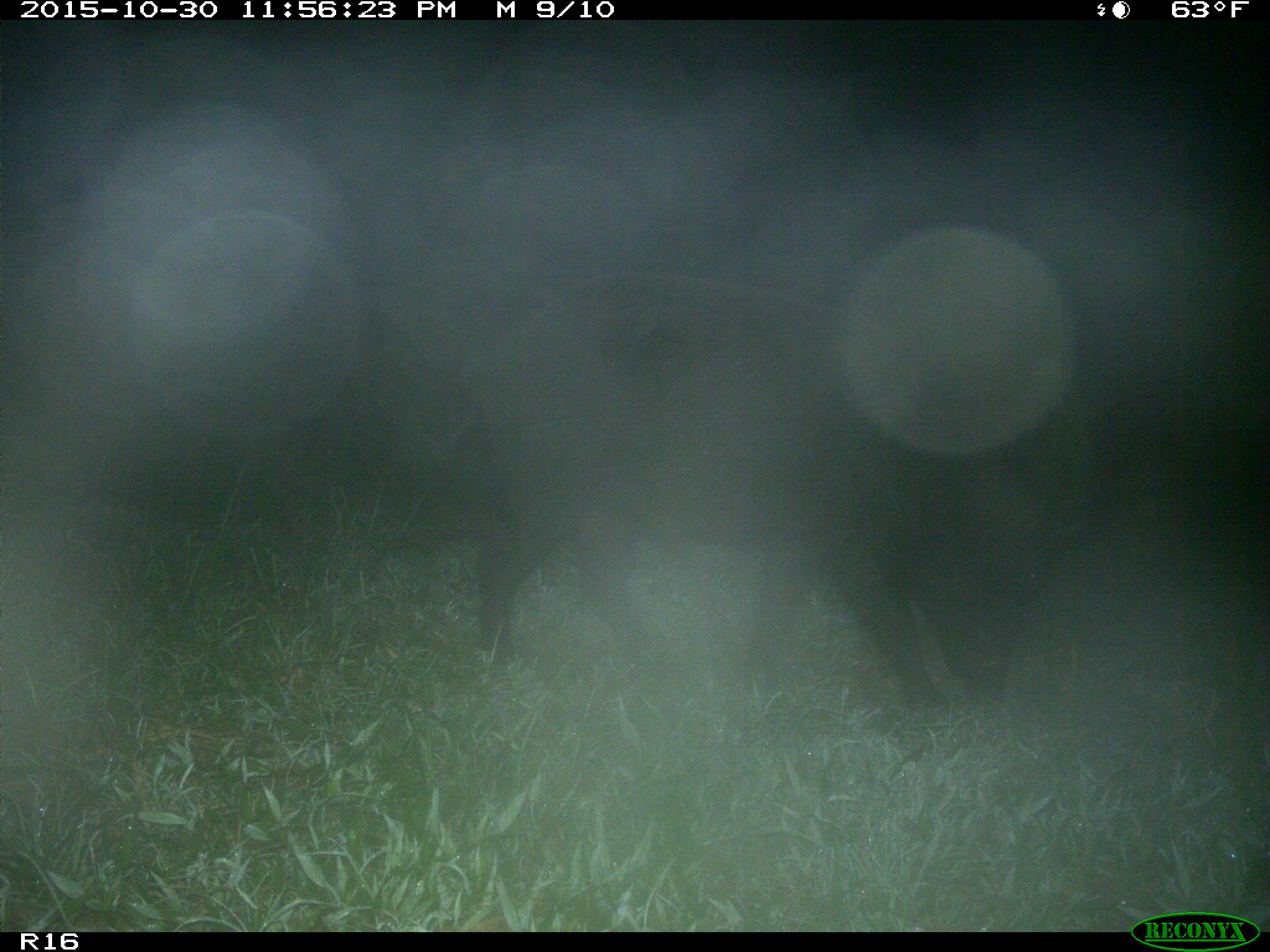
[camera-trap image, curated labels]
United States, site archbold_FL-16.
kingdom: Animalia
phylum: Chordata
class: Mammalia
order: Artiodactyla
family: Suidae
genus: Sus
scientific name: Sus scrofa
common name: wild boar